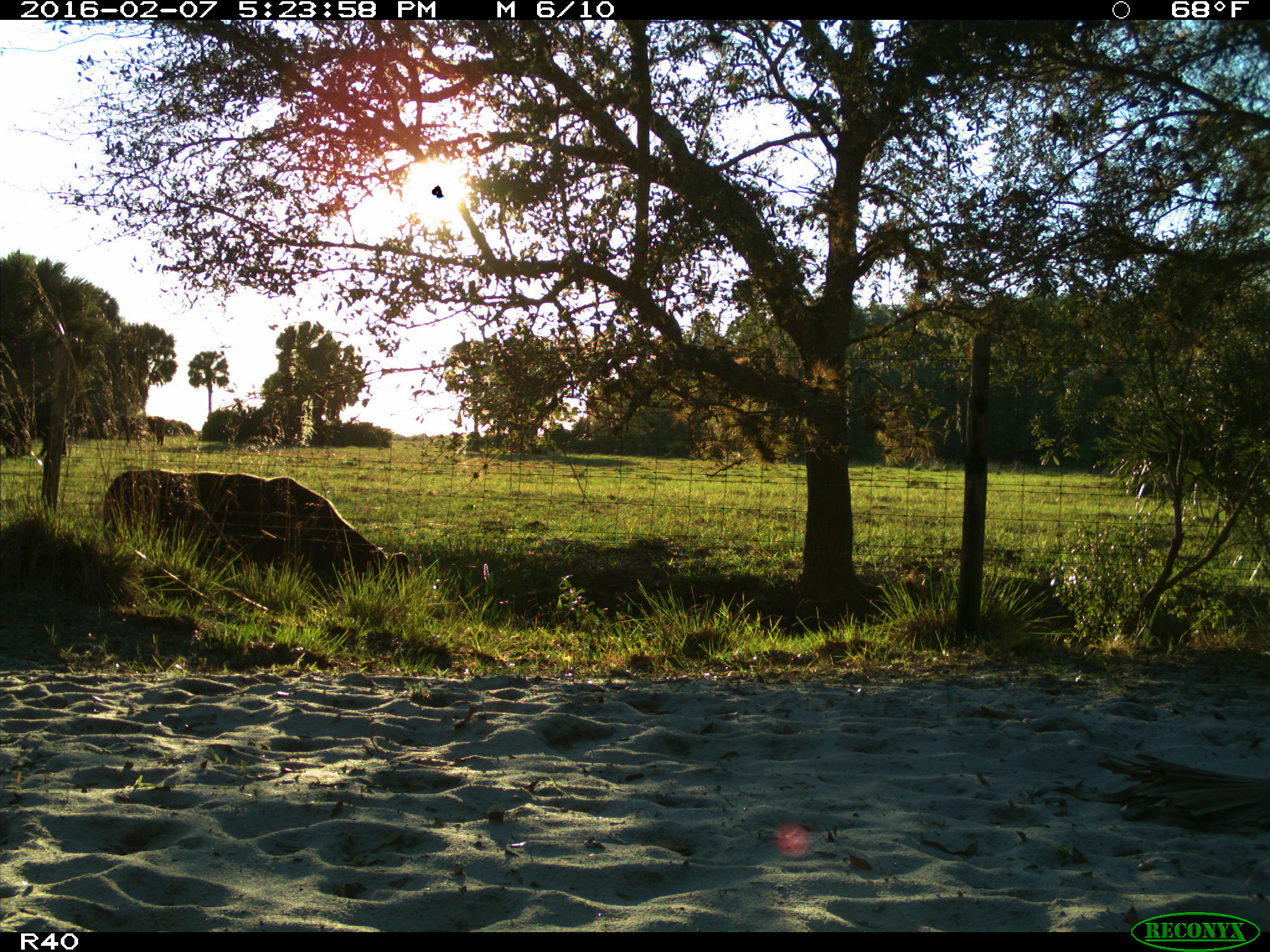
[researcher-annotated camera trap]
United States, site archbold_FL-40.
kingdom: Animalia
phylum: Chordata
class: Mammalia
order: Artiodactyla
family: Bovidae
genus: Bos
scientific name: Bos taurus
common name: domestic cow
Bos taurus (domestic cow).